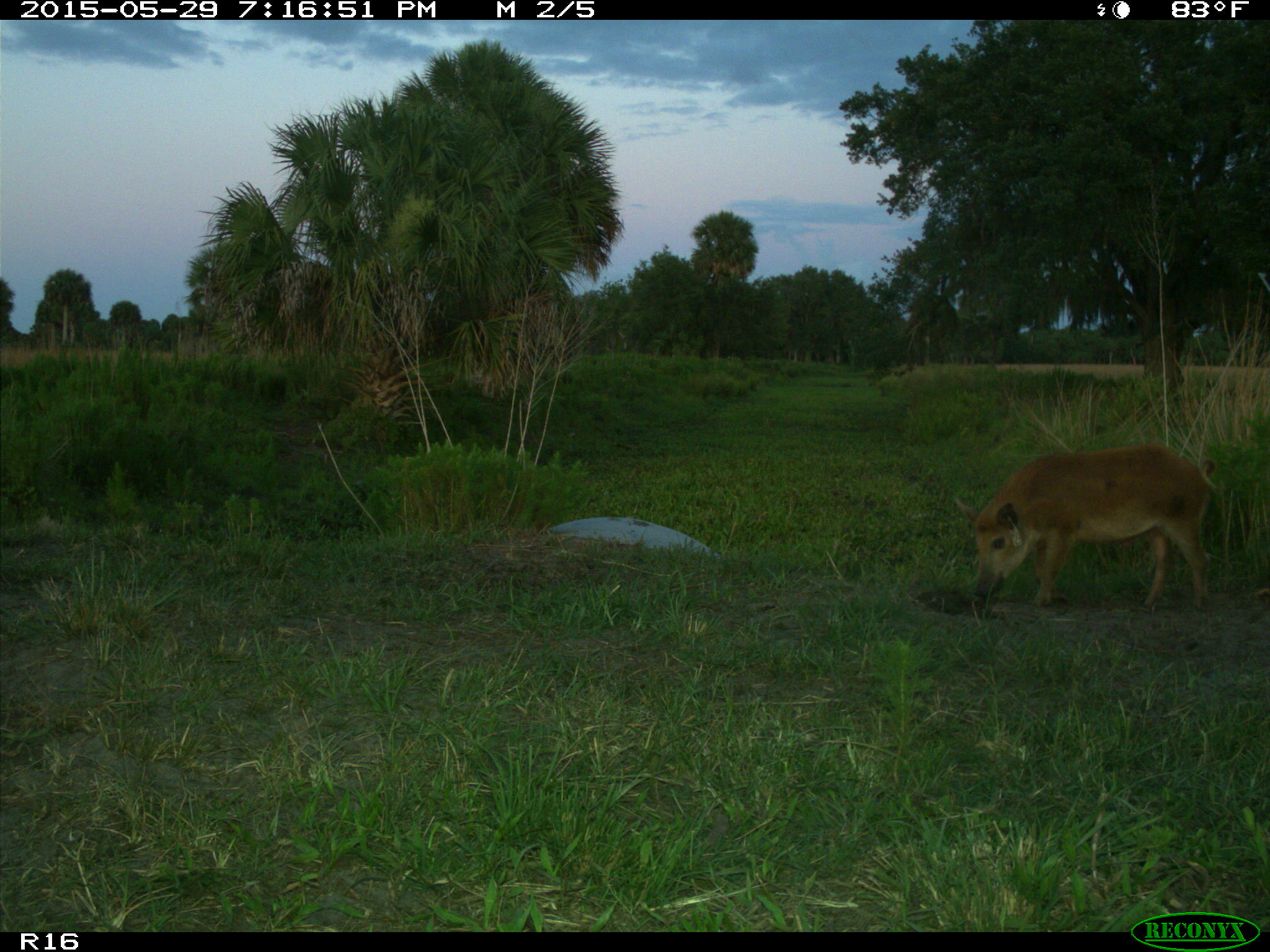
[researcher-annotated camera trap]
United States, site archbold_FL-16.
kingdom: Animalia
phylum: Chordata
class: Mammalia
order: Artiodactyla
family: Suidae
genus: Sus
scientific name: Sus scrofa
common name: wild boar